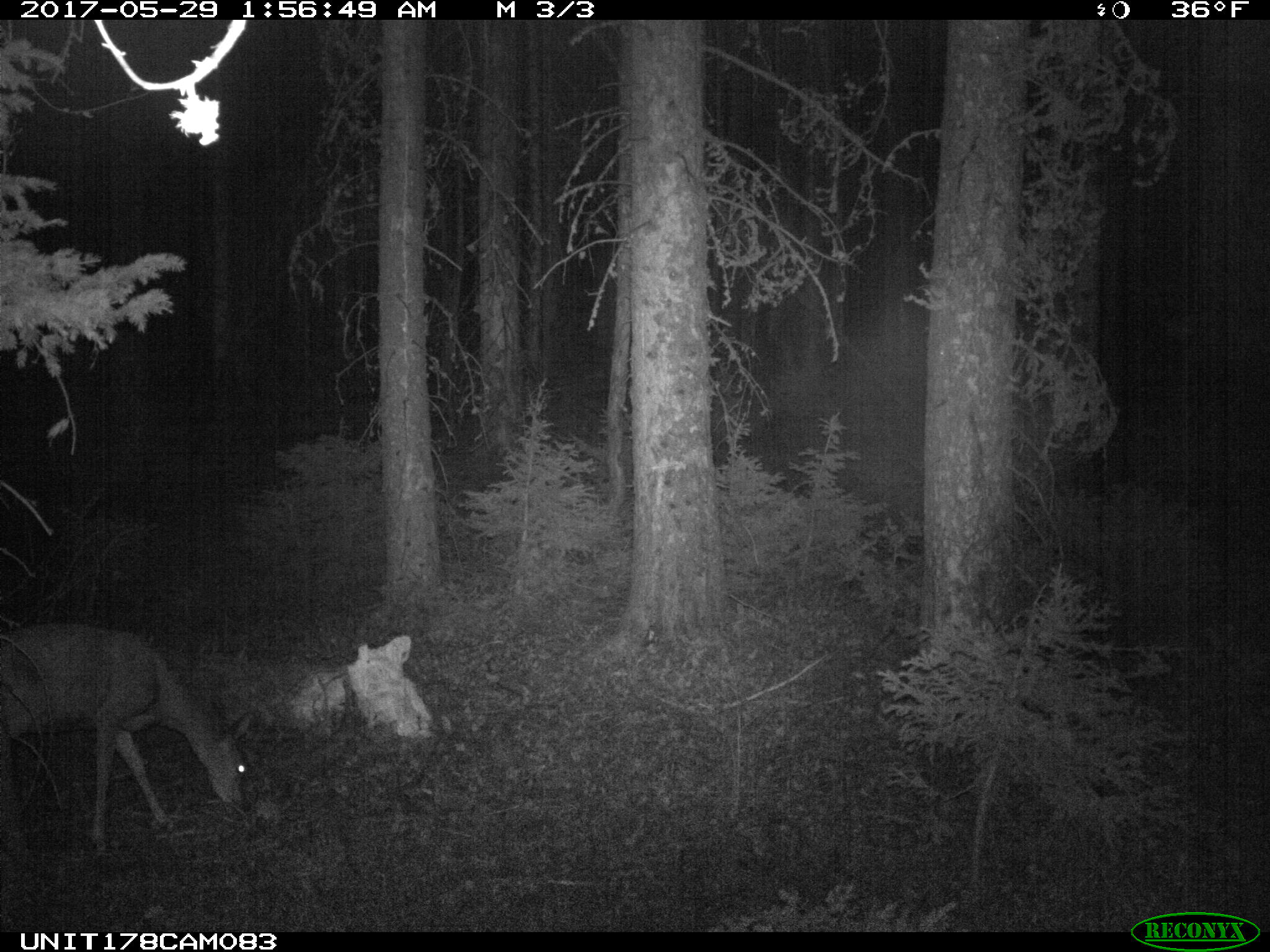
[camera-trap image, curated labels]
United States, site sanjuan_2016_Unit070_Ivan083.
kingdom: Animalia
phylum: Chordata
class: Mammalia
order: Artiodactyla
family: Cervidae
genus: Odocoileus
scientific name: Odocoileus hemionus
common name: mule deer